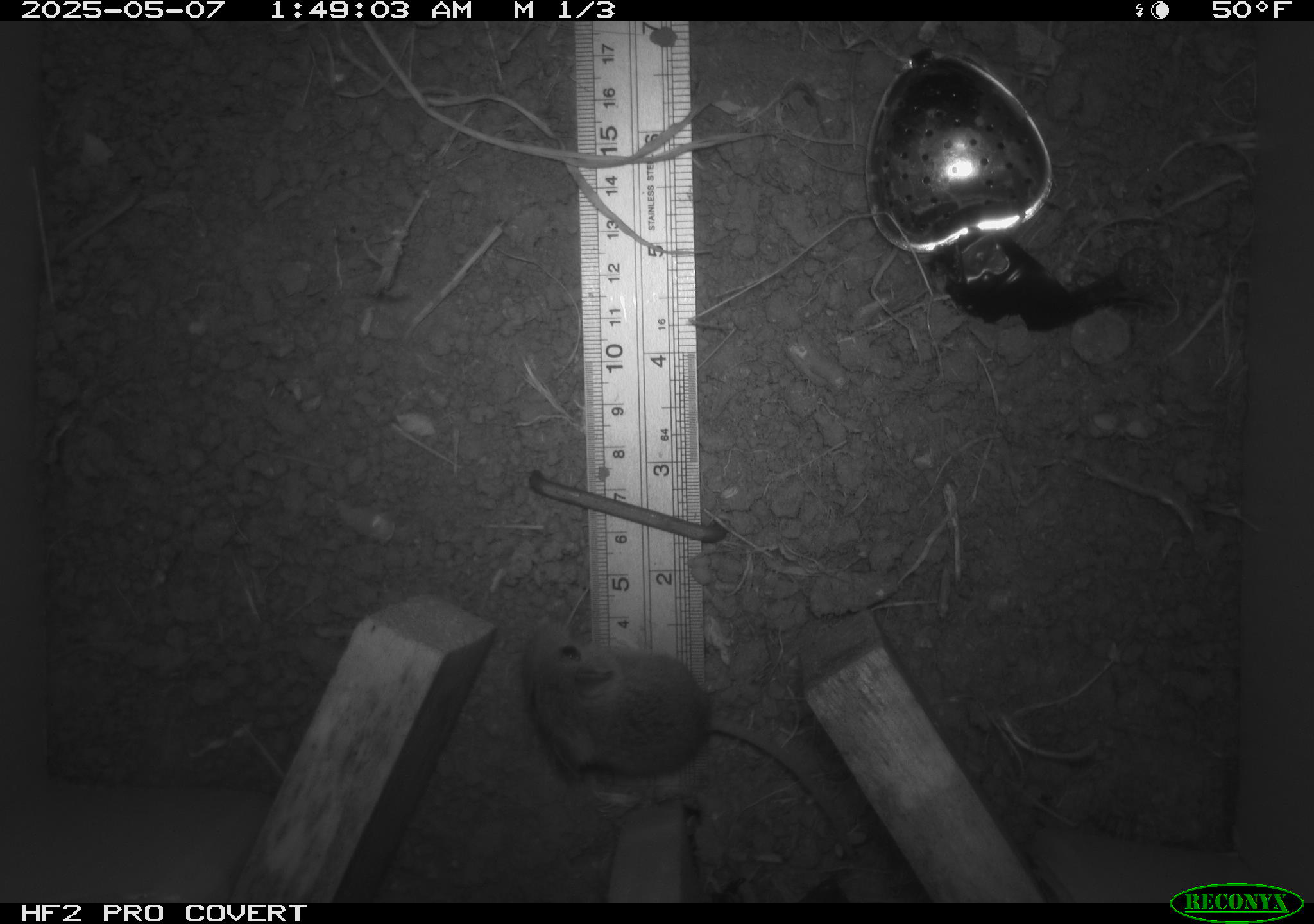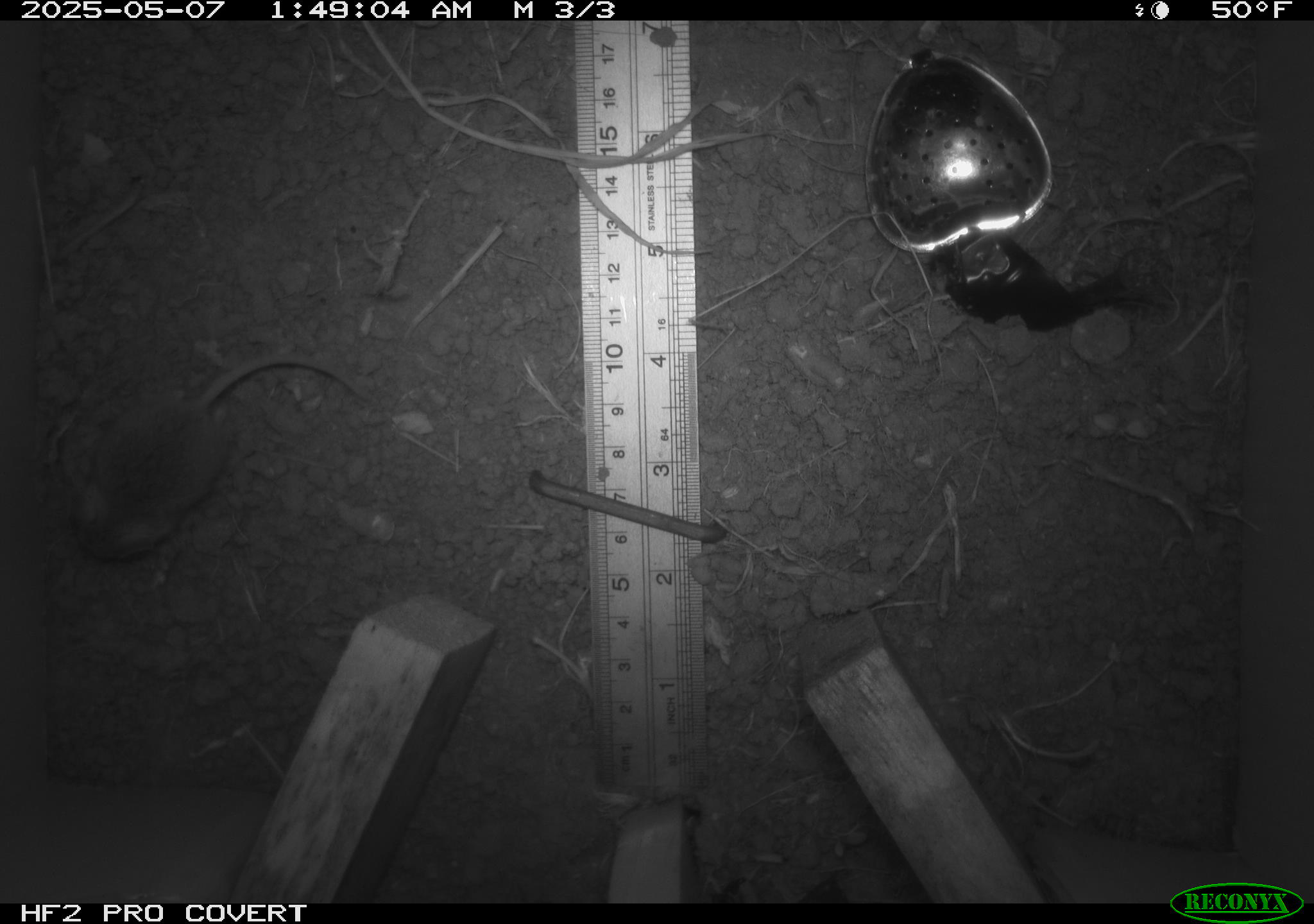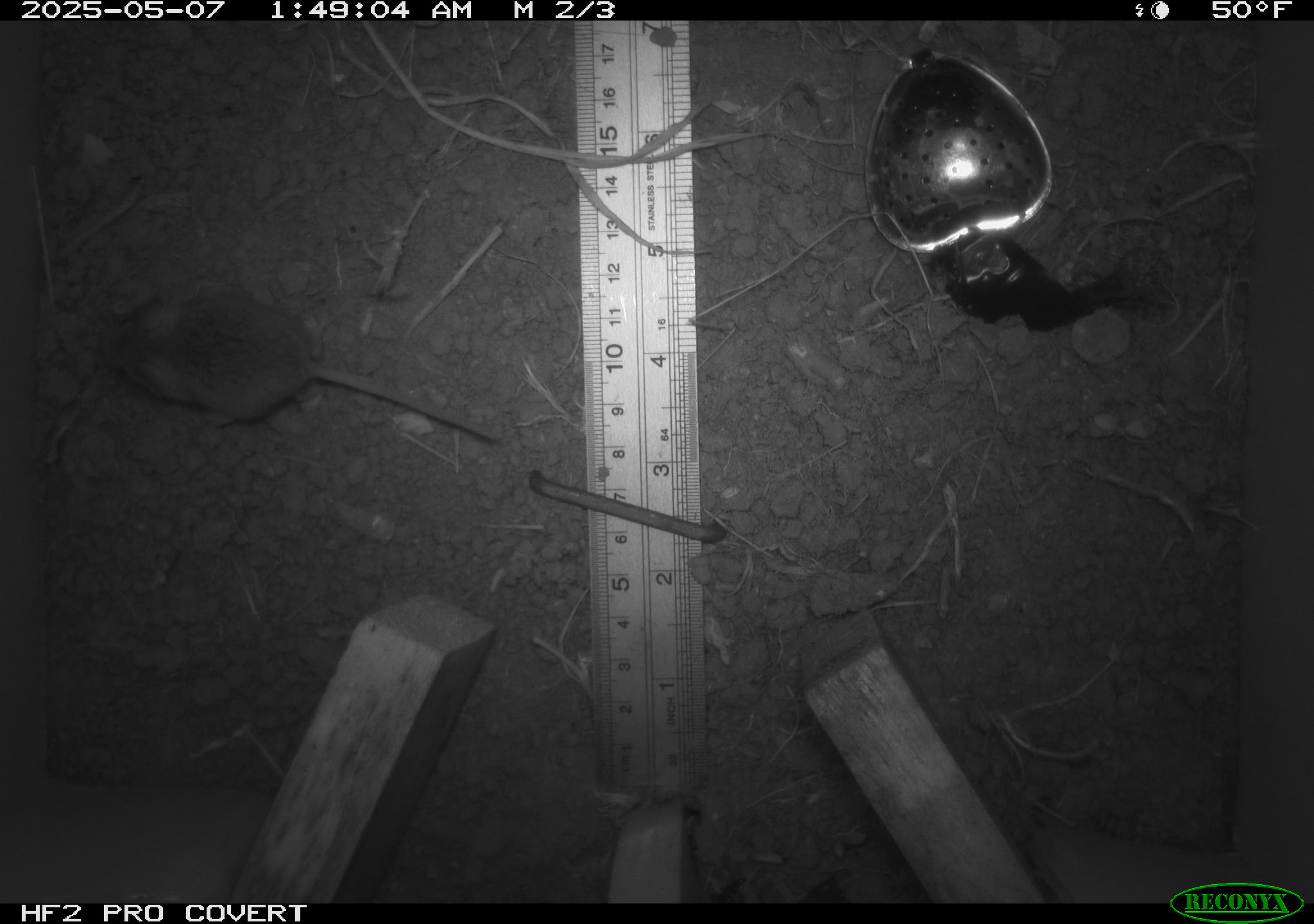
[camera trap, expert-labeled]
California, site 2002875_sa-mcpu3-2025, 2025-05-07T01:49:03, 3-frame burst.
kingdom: Animalia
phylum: Chordata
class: Mammalia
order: Rodentia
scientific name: Rodentia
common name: mouse species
Mouse species (Rodentia).